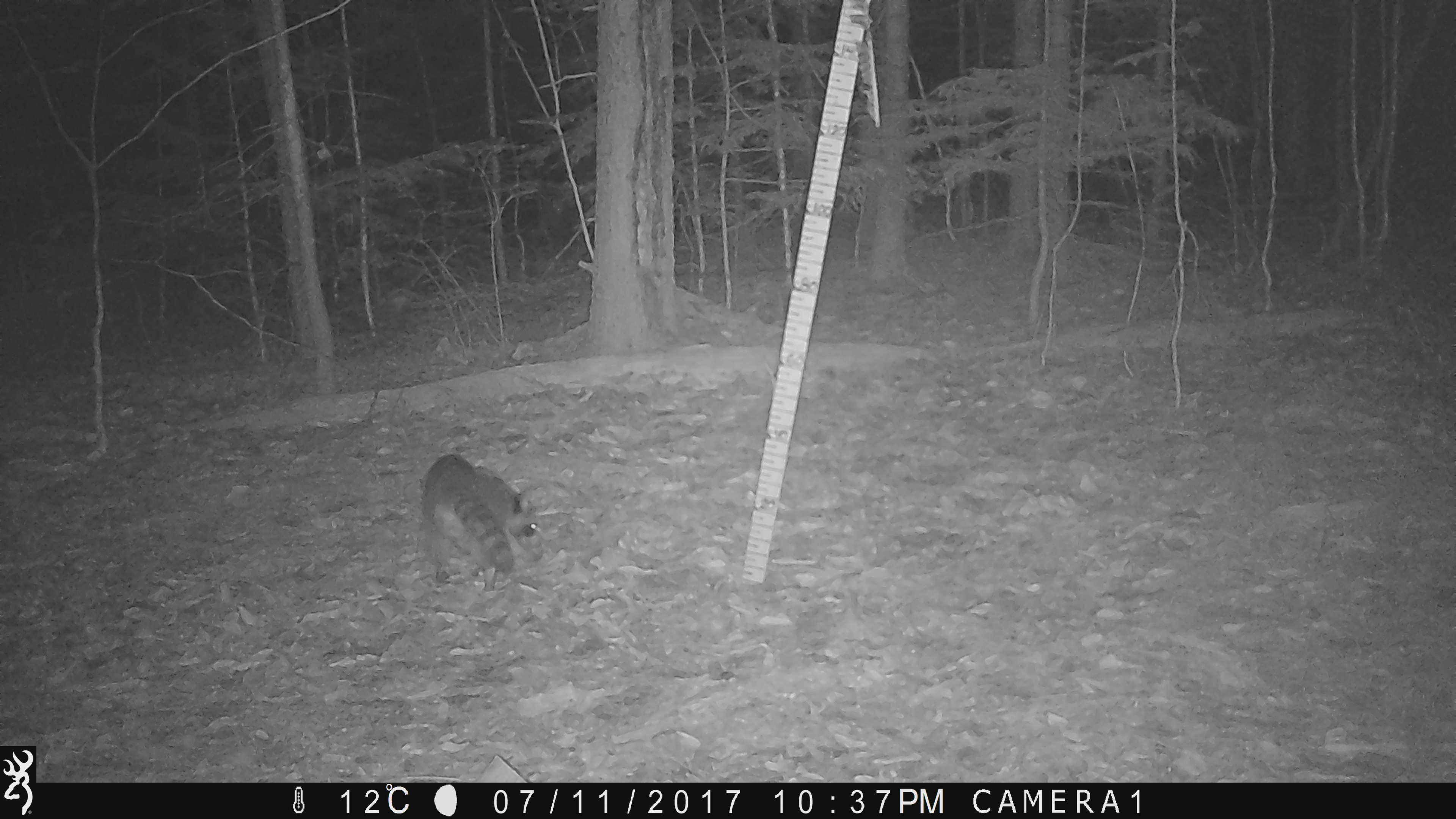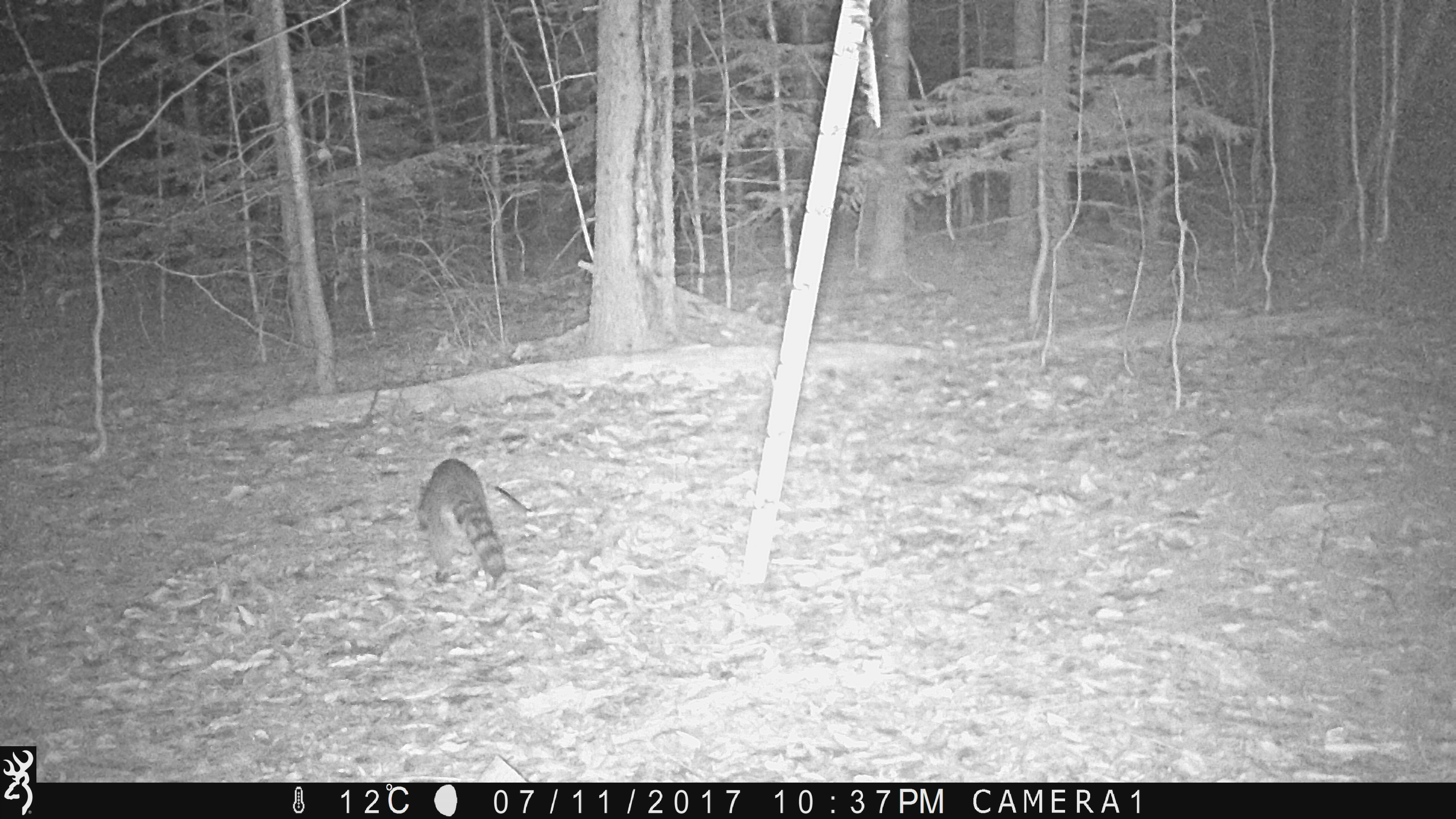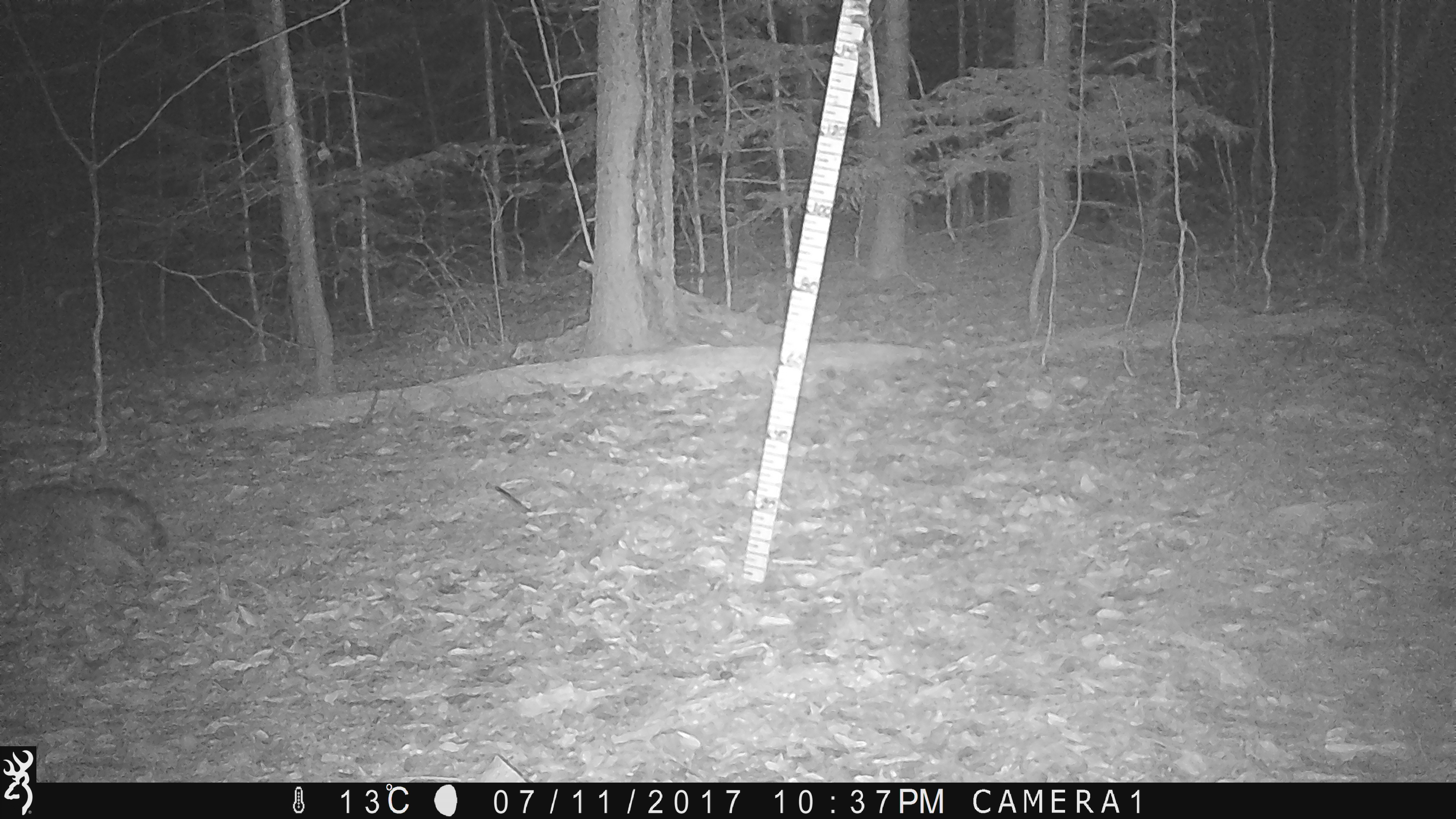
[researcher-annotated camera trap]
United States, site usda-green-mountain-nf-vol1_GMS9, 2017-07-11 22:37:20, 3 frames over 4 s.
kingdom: Animalia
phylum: Chordata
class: Mammalia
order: Carnivora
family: Procyonidae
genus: Procyon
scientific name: Procyon lotor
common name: raccoon